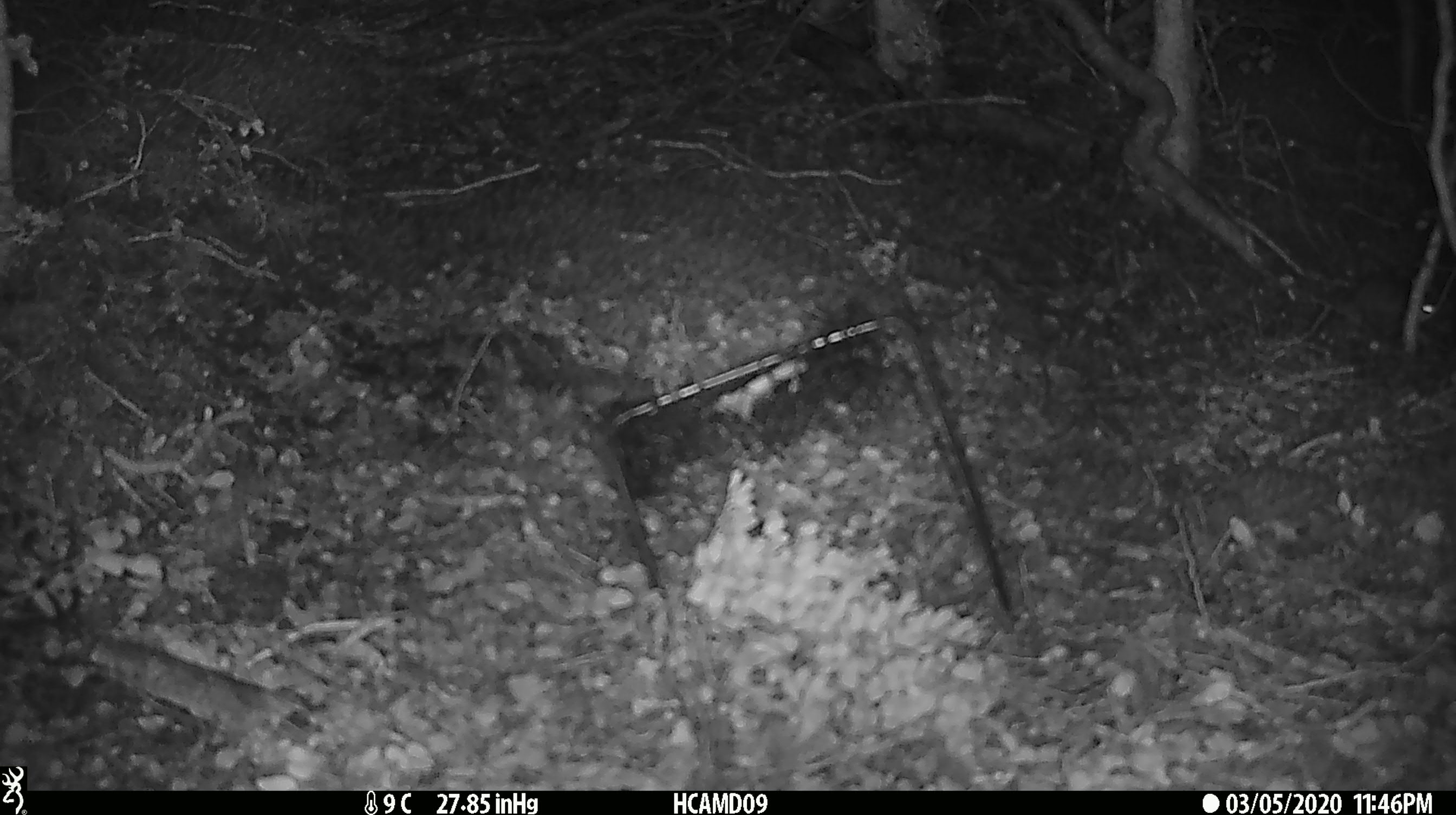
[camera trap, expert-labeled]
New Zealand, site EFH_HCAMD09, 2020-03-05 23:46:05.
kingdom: Animalia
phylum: Chordata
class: Mammalia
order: Rodentia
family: Muridae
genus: Mus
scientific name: Mus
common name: mouse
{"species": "mouse (Mus)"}